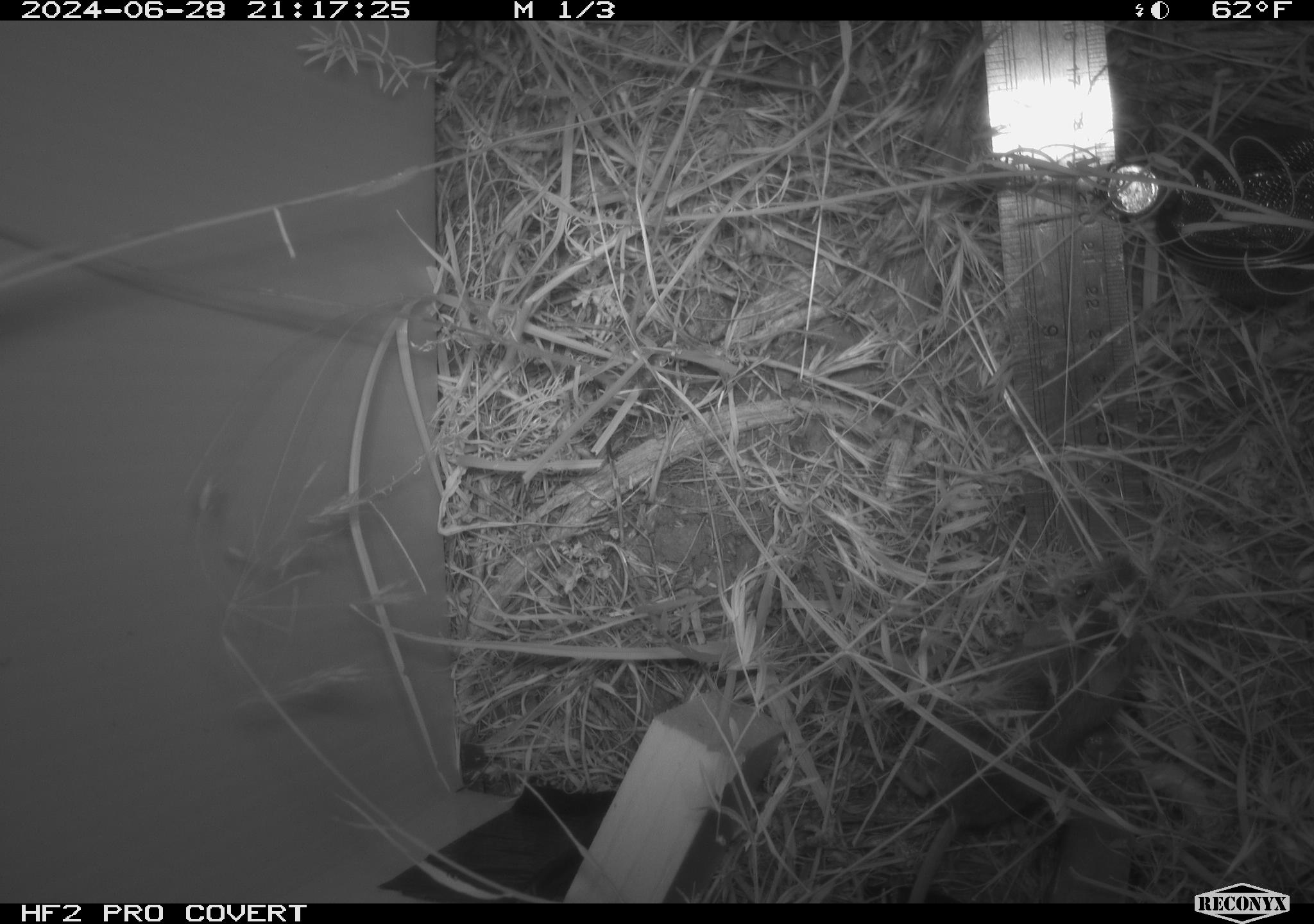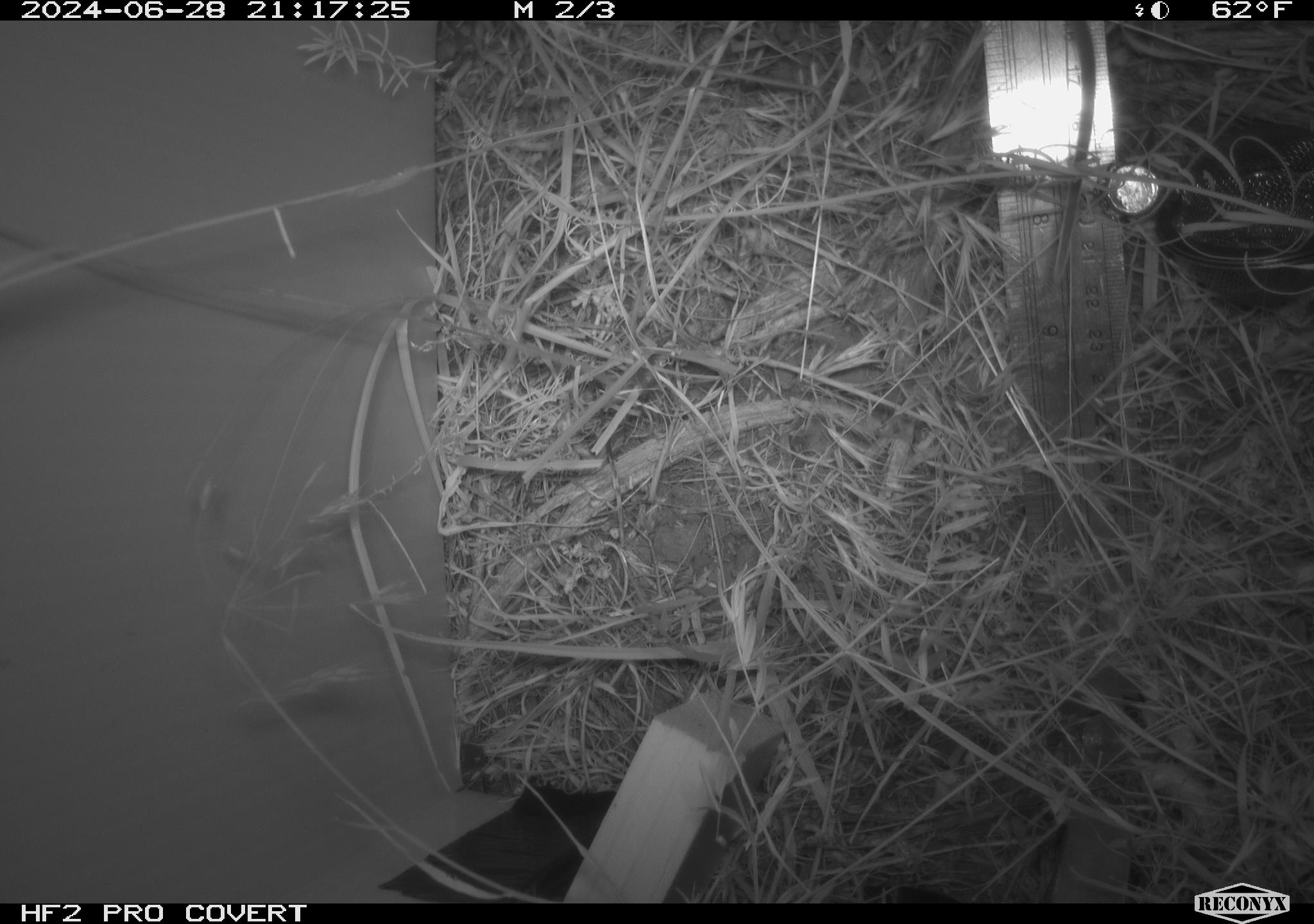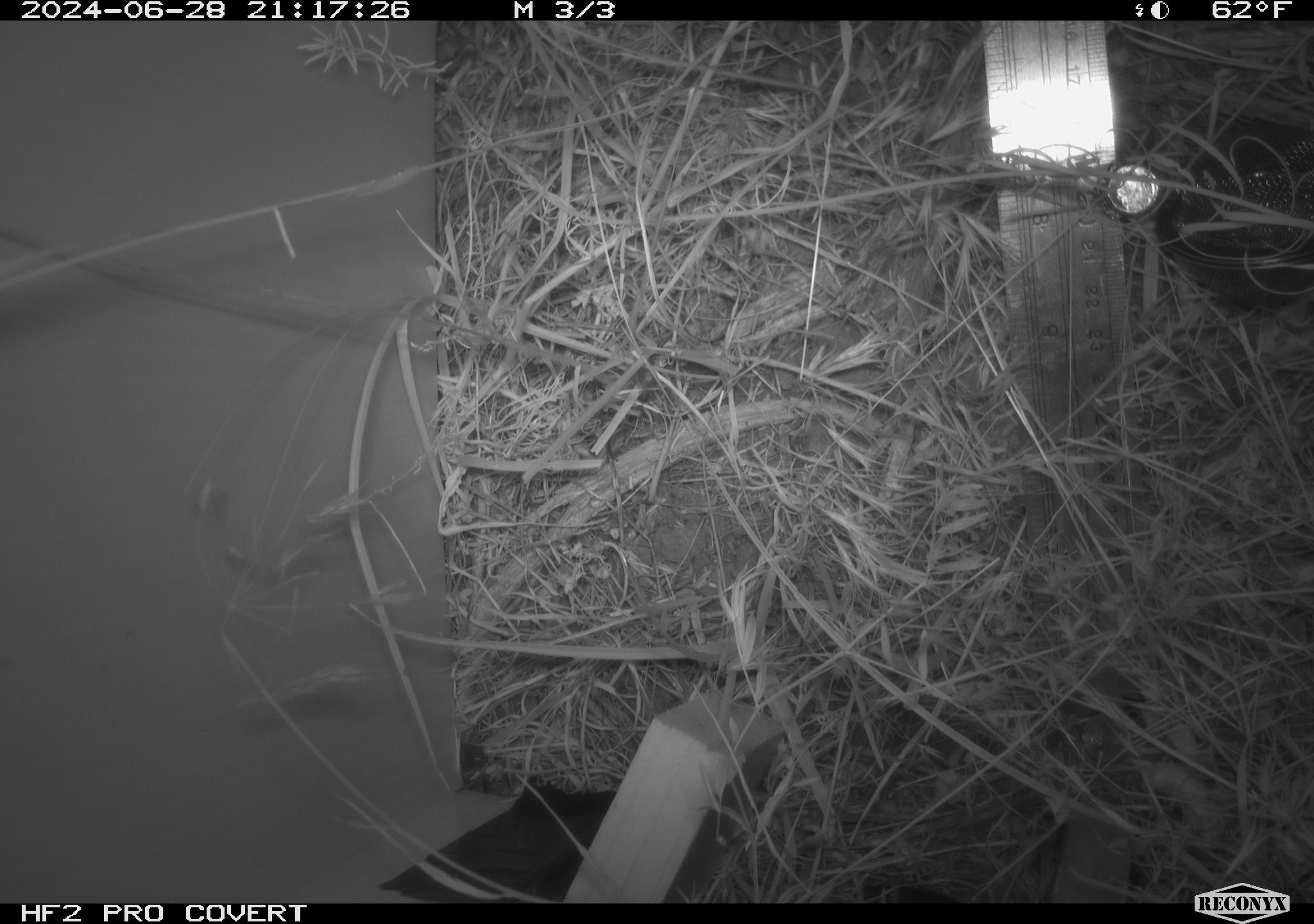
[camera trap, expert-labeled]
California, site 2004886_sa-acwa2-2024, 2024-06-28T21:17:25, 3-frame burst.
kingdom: Animalia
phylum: Chordata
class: Mammalia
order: Rodentia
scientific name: Rodentia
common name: mouse species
Mouse species (Rodentia).